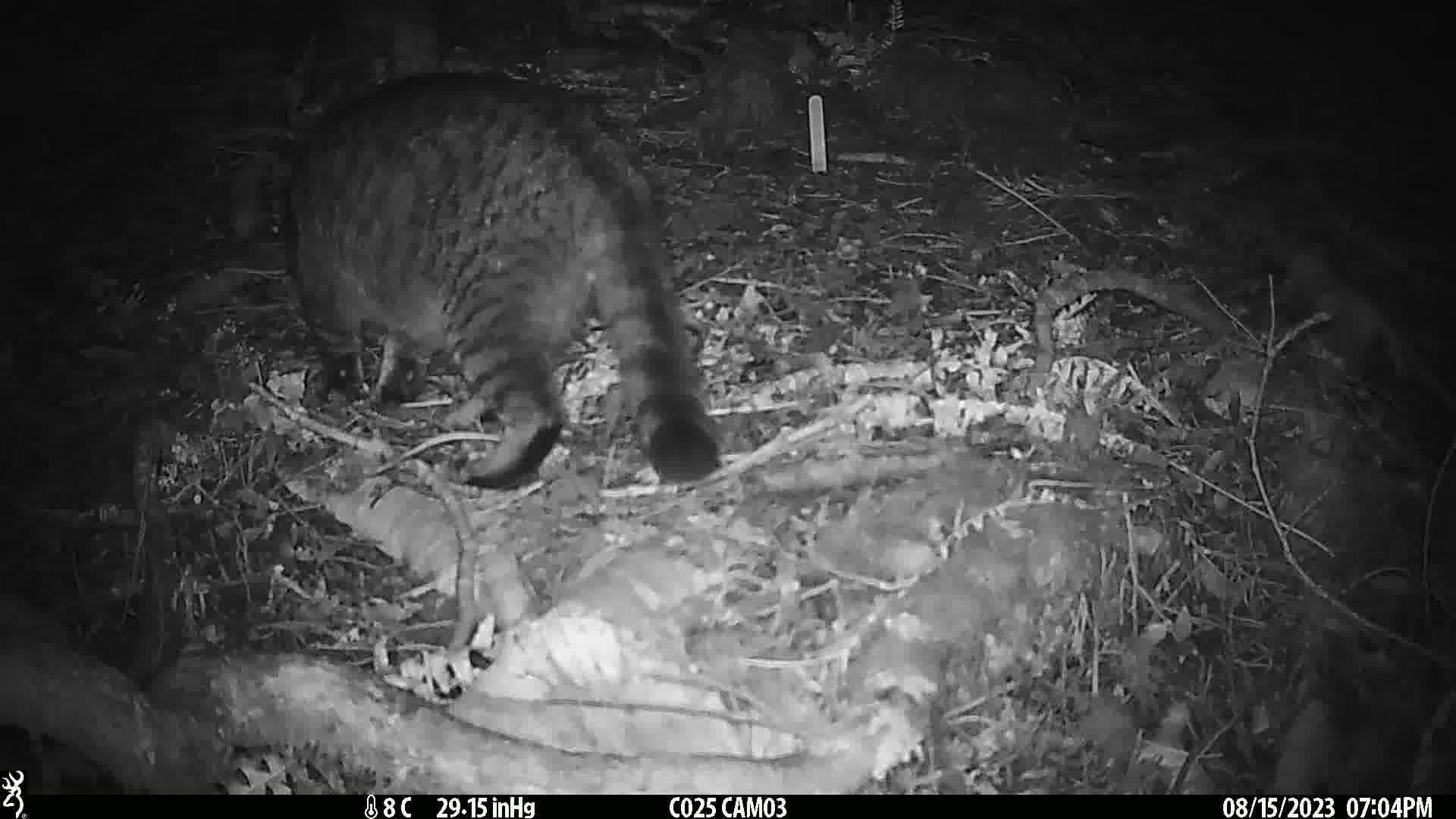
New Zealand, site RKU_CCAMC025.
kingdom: Animalia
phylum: Chordata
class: Mammalia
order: Carnivora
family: Felidae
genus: Felis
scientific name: Felis catus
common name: domestic cat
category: cat